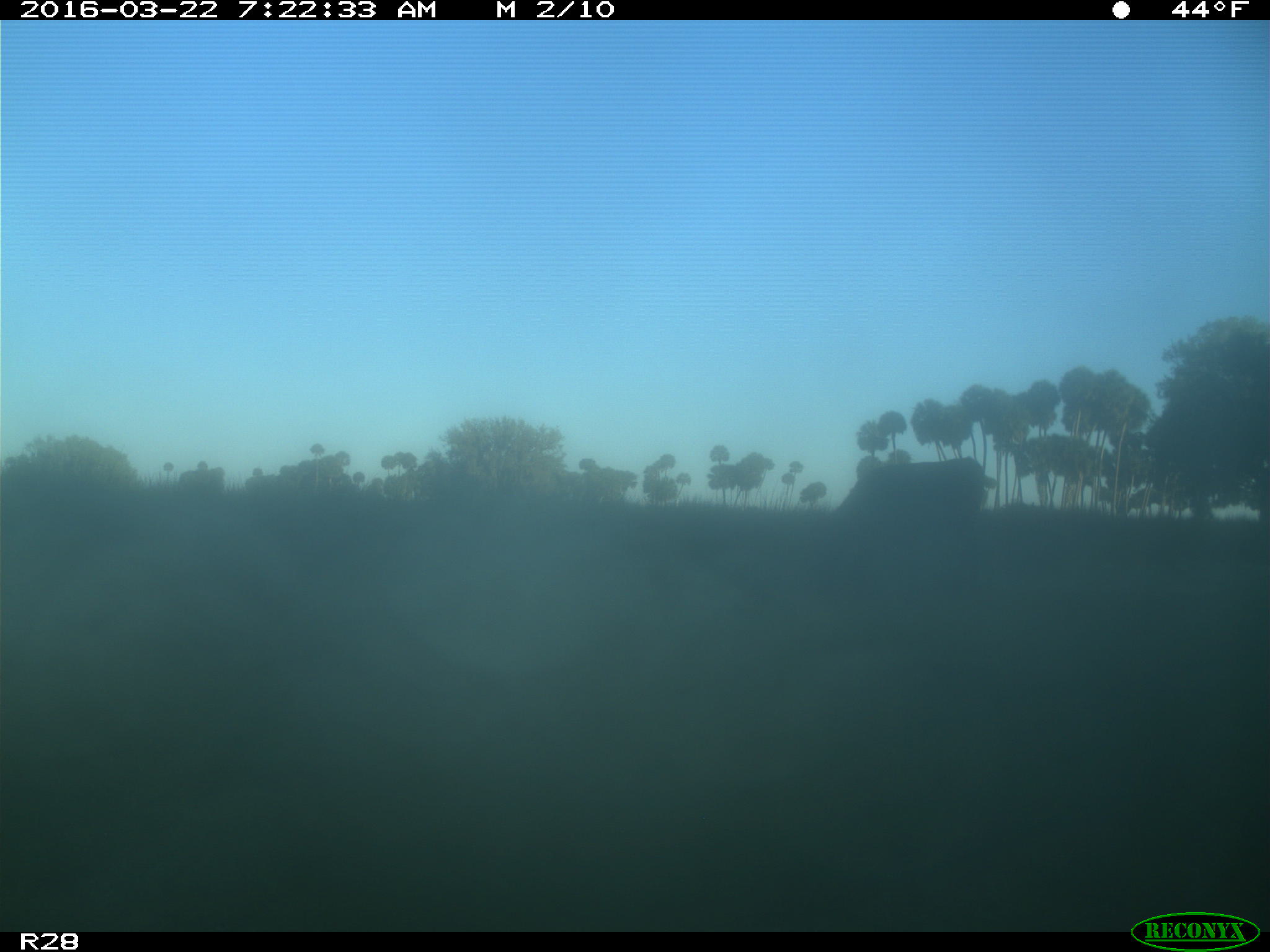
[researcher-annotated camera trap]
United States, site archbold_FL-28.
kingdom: Animalia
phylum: Chordata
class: Mammalia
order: Artiodactyla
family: Bovidae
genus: Bos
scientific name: Bos taurus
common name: domestic cow